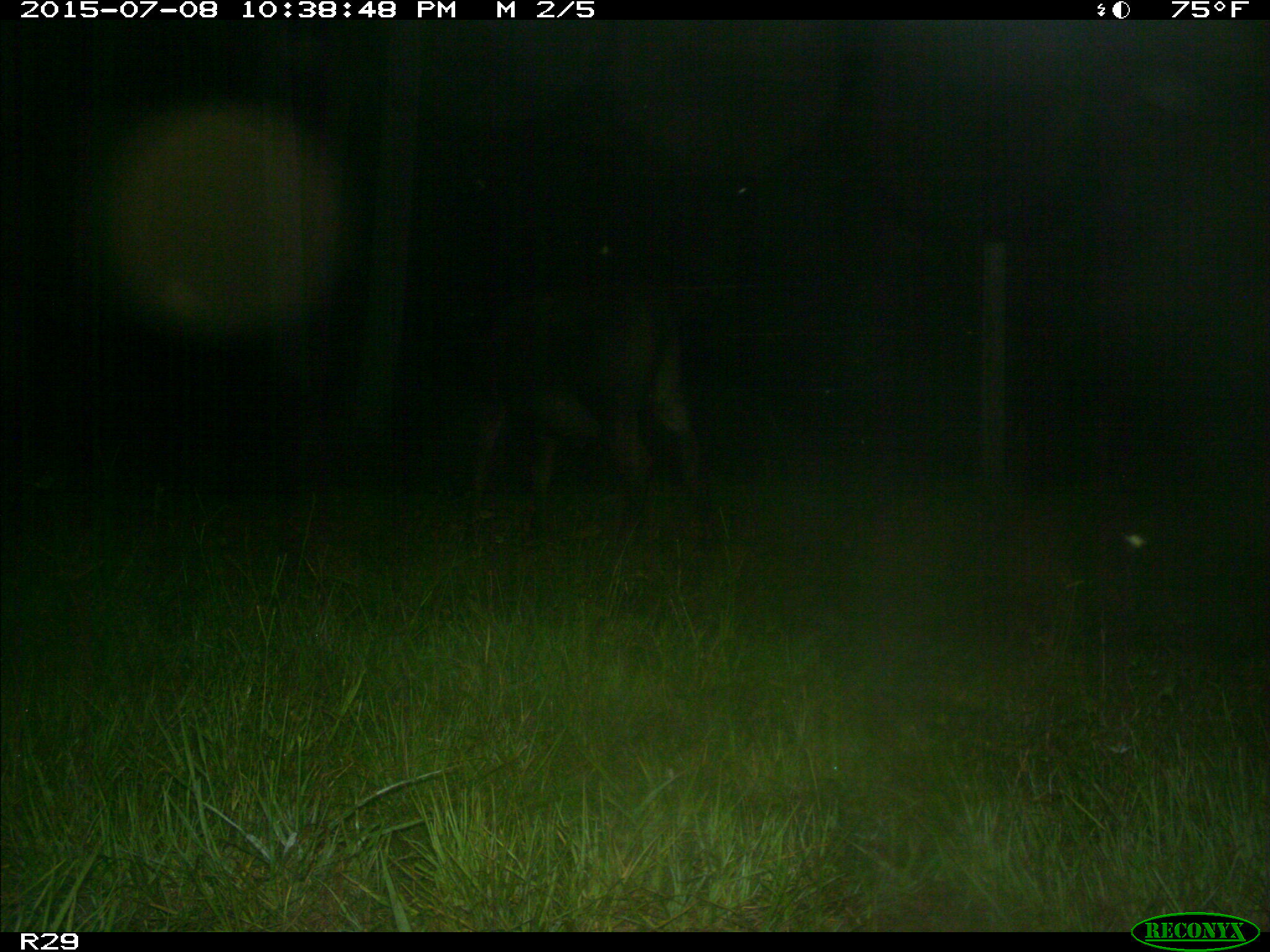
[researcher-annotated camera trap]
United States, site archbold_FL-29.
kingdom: Animalia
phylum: Chordata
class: Mammalia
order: Artiodactyla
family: Bovidae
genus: Bos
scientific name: Bos taurus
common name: domestic cow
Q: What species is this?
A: Bos taurus (domestic cow).